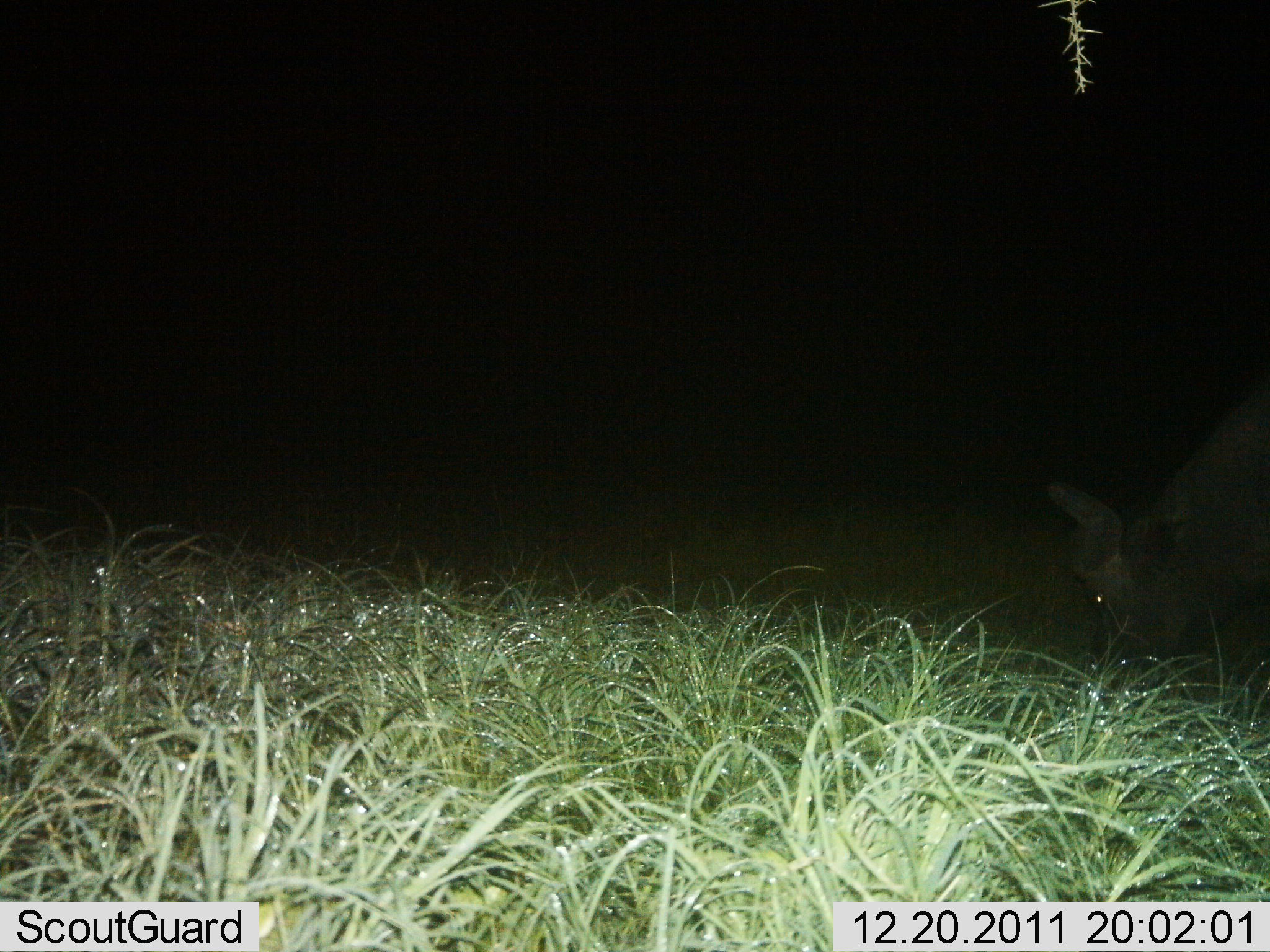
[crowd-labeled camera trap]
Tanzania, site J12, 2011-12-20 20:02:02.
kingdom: Animalia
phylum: Chordata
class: Mammalia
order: Artiodactyla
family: Bovidae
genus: Syncerus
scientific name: Syncerus caffer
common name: cape buffalo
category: buffalo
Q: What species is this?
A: Buffalo (cape buffalo) (Syncerus caffer).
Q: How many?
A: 1.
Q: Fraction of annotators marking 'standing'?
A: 9%.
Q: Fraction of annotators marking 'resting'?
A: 0%.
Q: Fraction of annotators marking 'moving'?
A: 0%.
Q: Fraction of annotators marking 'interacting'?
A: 0%.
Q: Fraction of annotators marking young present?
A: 0%.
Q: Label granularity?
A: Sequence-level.